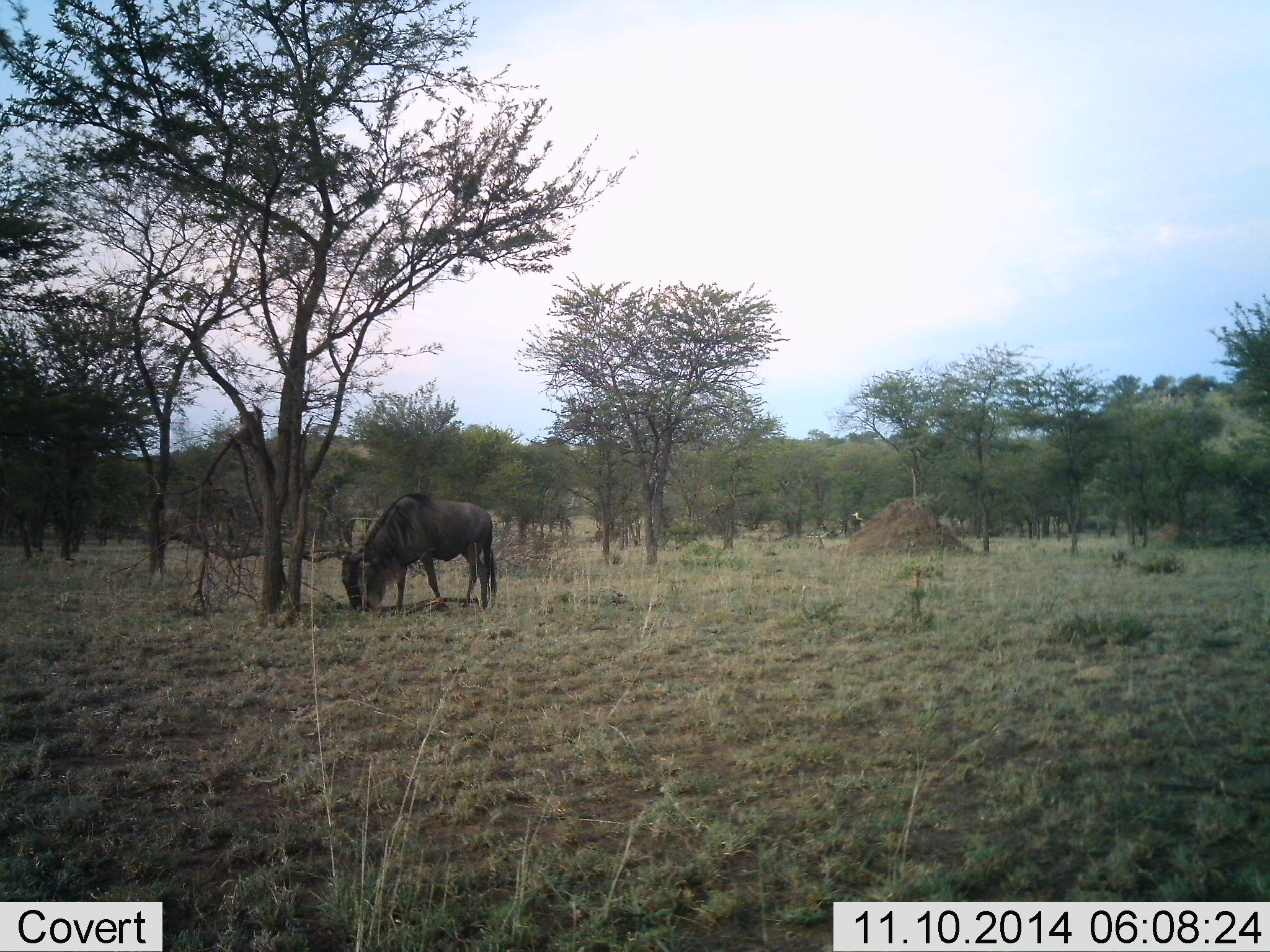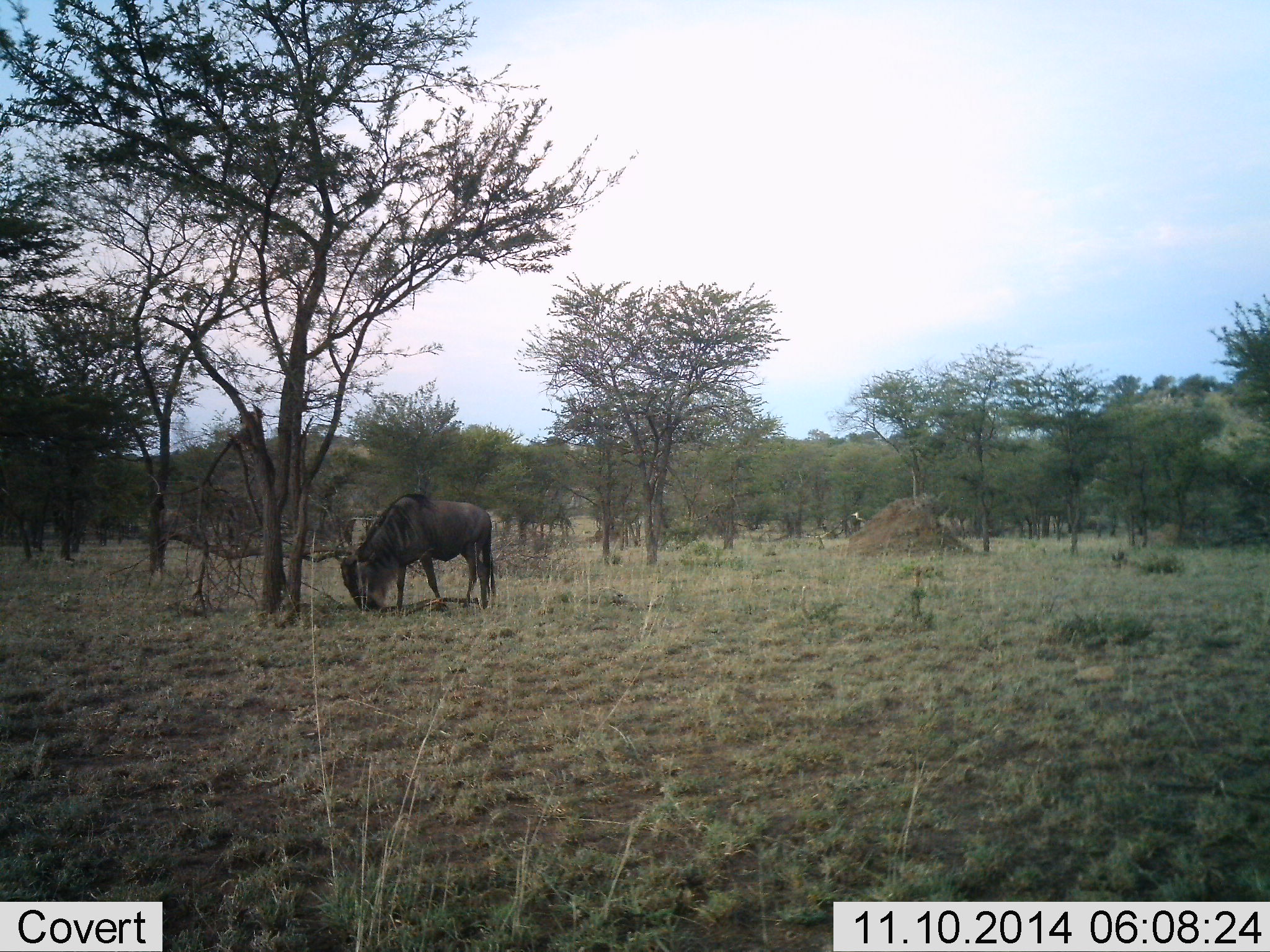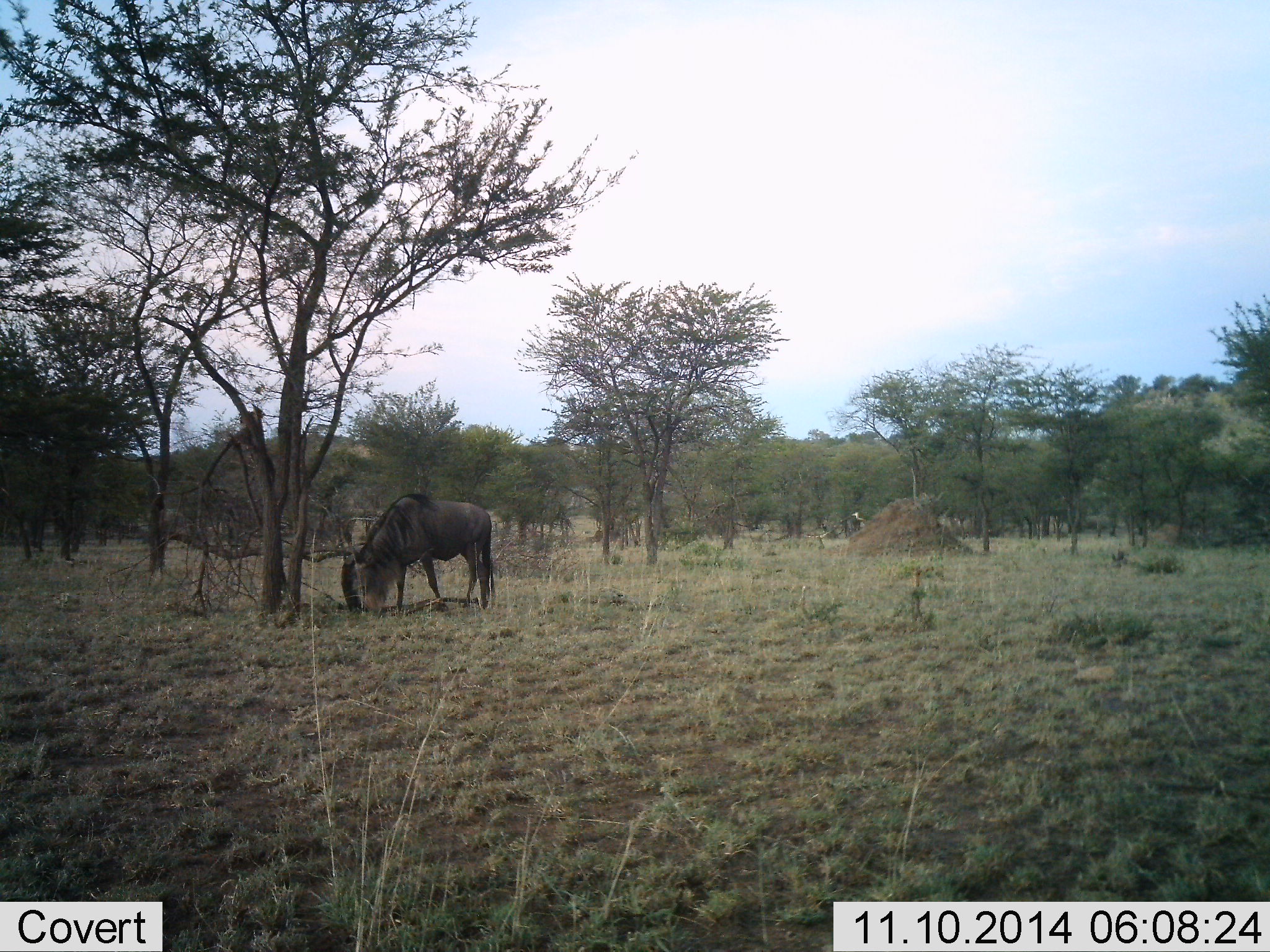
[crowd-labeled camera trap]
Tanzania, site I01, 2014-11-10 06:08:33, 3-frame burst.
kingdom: Animalia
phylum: Chordata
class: Mammalia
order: Artiodactyla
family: Bovidae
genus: Connochaetes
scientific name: Connochaetes taurinus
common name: blue wildebeest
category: wildebeest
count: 1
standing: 10%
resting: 0%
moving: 0%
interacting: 0%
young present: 0%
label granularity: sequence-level